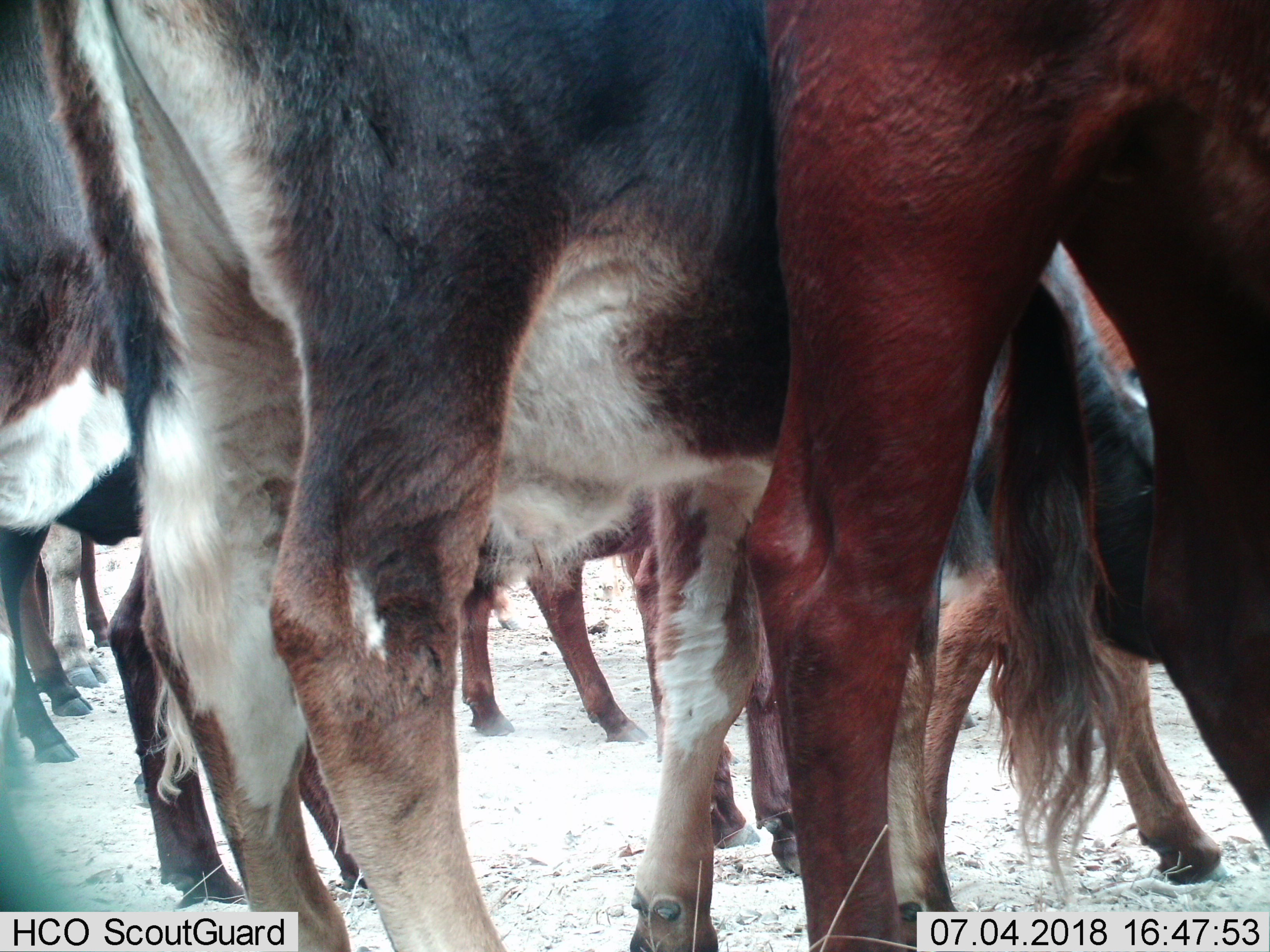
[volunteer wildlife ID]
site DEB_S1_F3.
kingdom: Animalia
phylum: Chordata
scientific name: Vertebrata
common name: domestic animal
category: domesticanimal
Domesticanimal (domestic animal) (Vertebrata), count 10. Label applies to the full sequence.